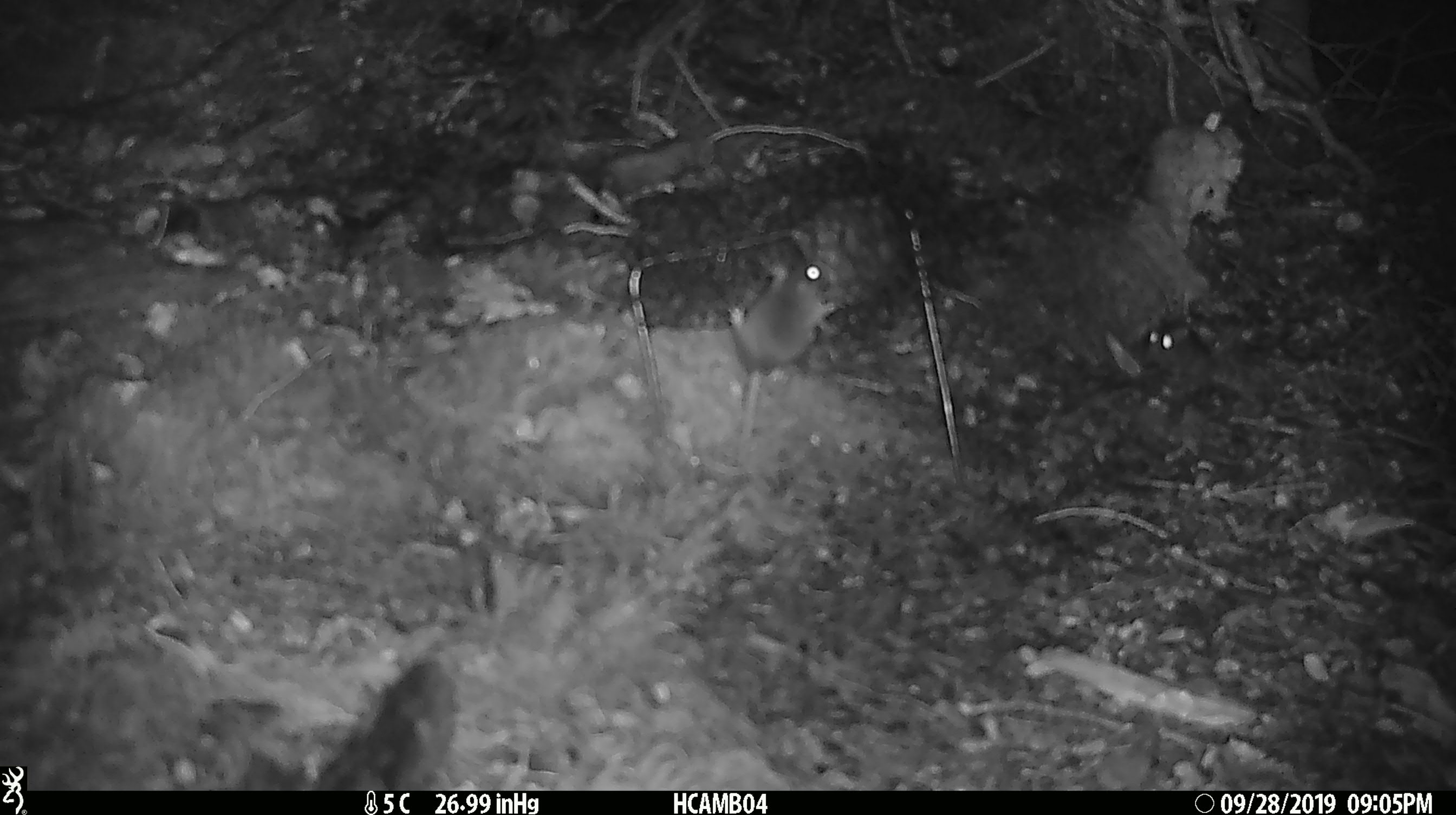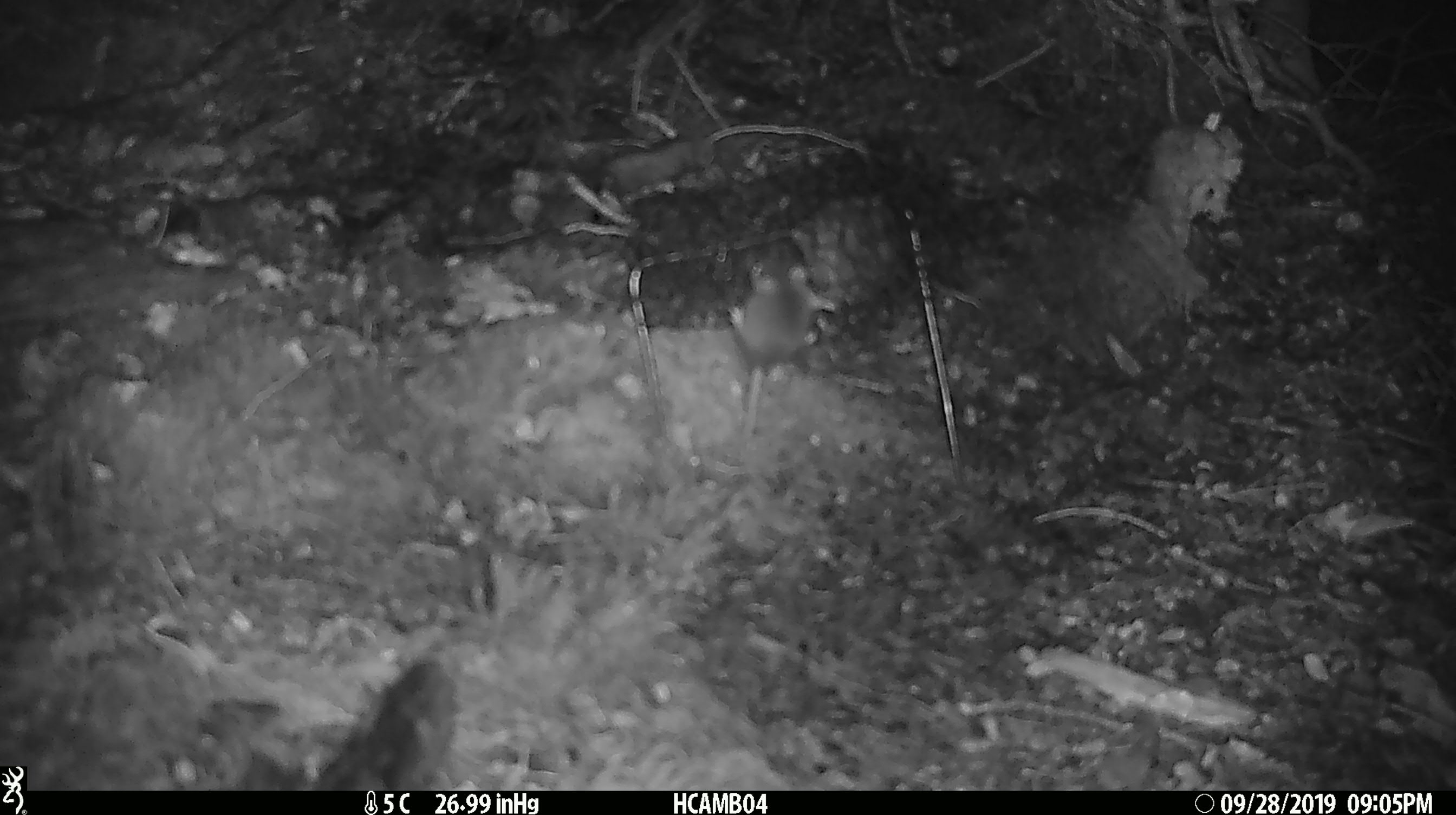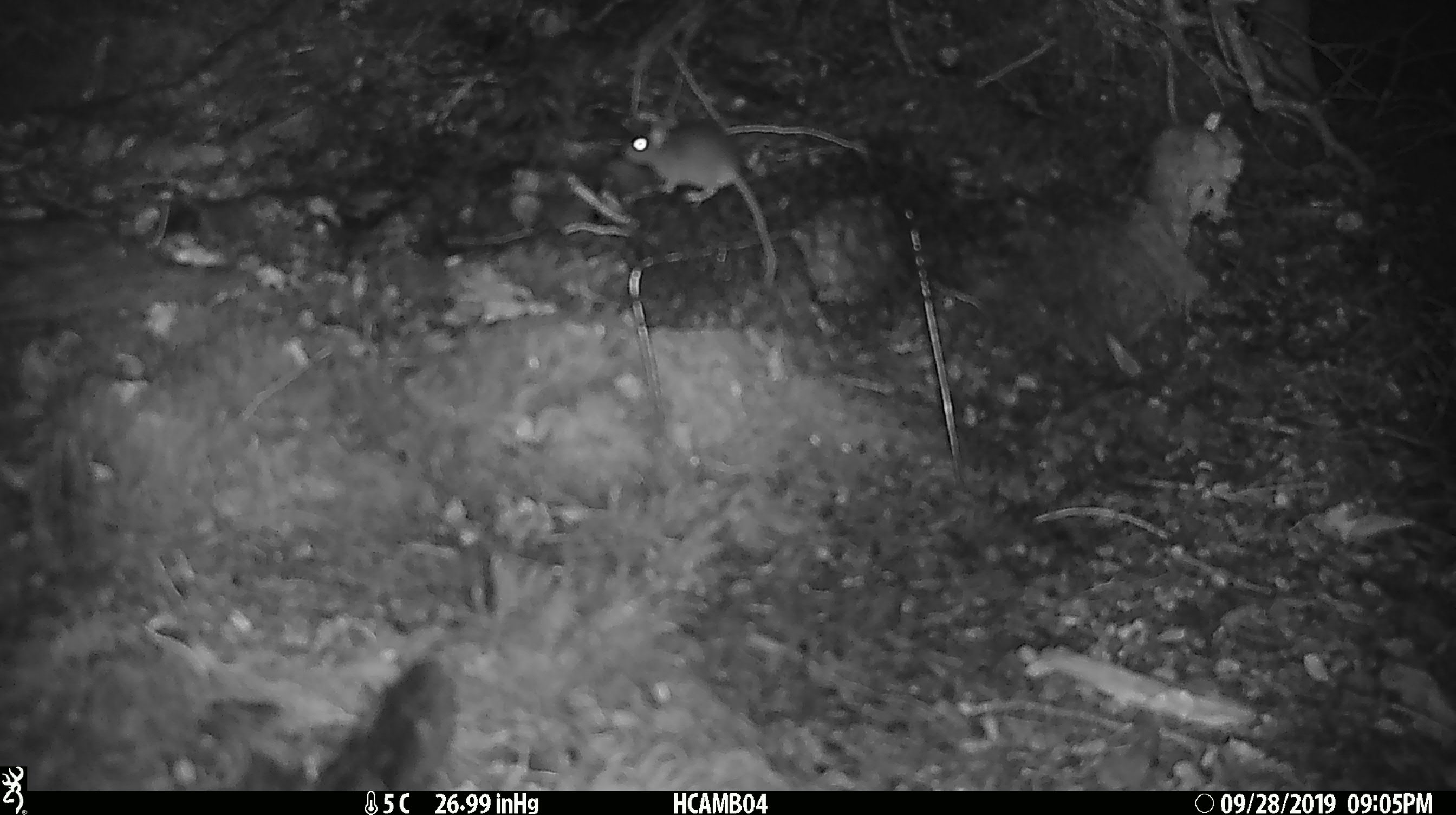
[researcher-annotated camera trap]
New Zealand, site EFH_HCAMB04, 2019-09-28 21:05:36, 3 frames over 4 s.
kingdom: Animalia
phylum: Chordata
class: Mammalia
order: Rodentia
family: Muridae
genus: Mus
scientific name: Mus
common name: mouse